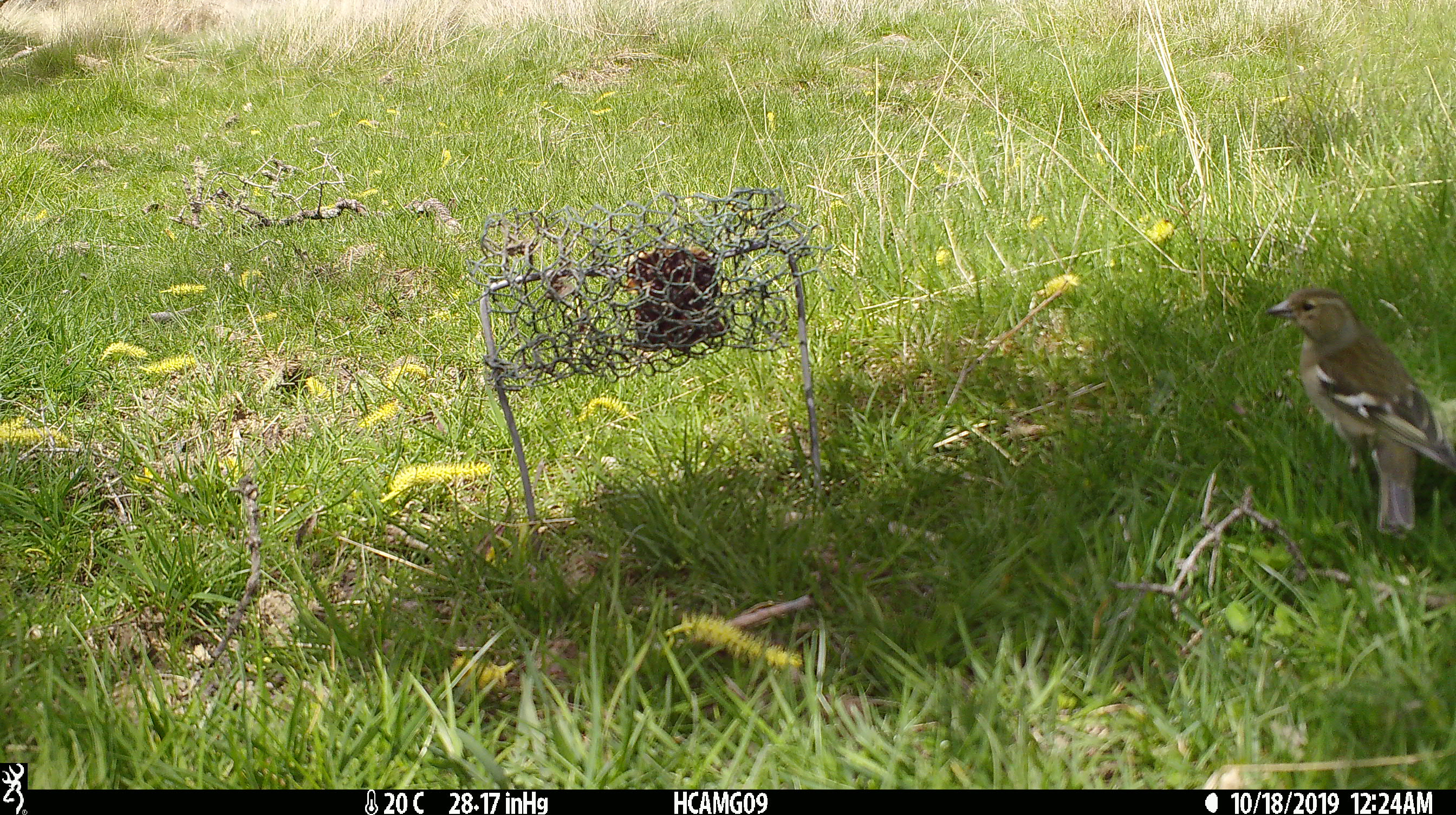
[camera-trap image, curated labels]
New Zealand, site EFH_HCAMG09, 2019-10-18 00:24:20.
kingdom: Animalia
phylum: Chordata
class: Aves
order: Passeriformes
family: Fringillidae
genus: Fringilla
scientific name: Fringilla coelebs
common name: common chaffinch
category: chaffinch